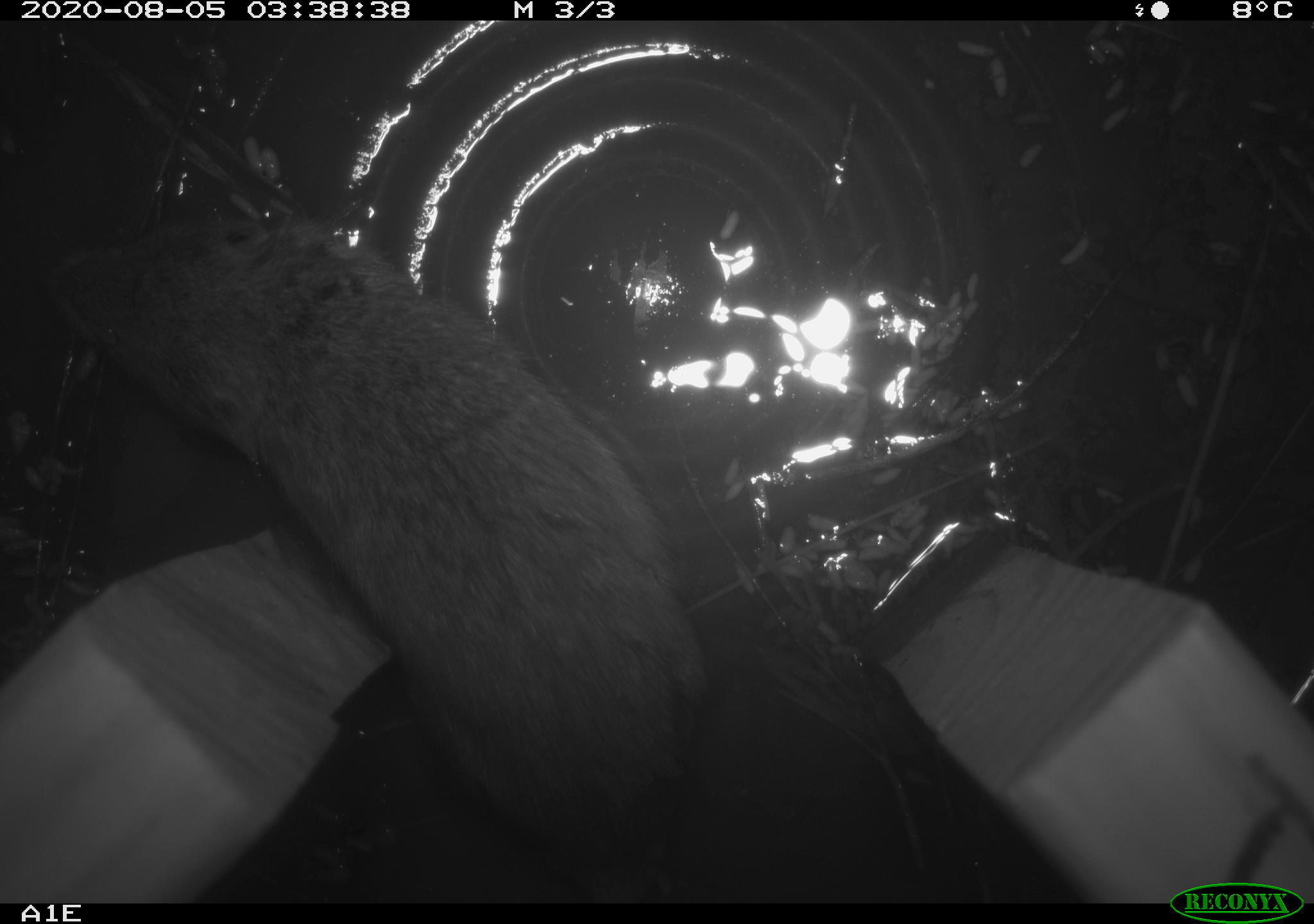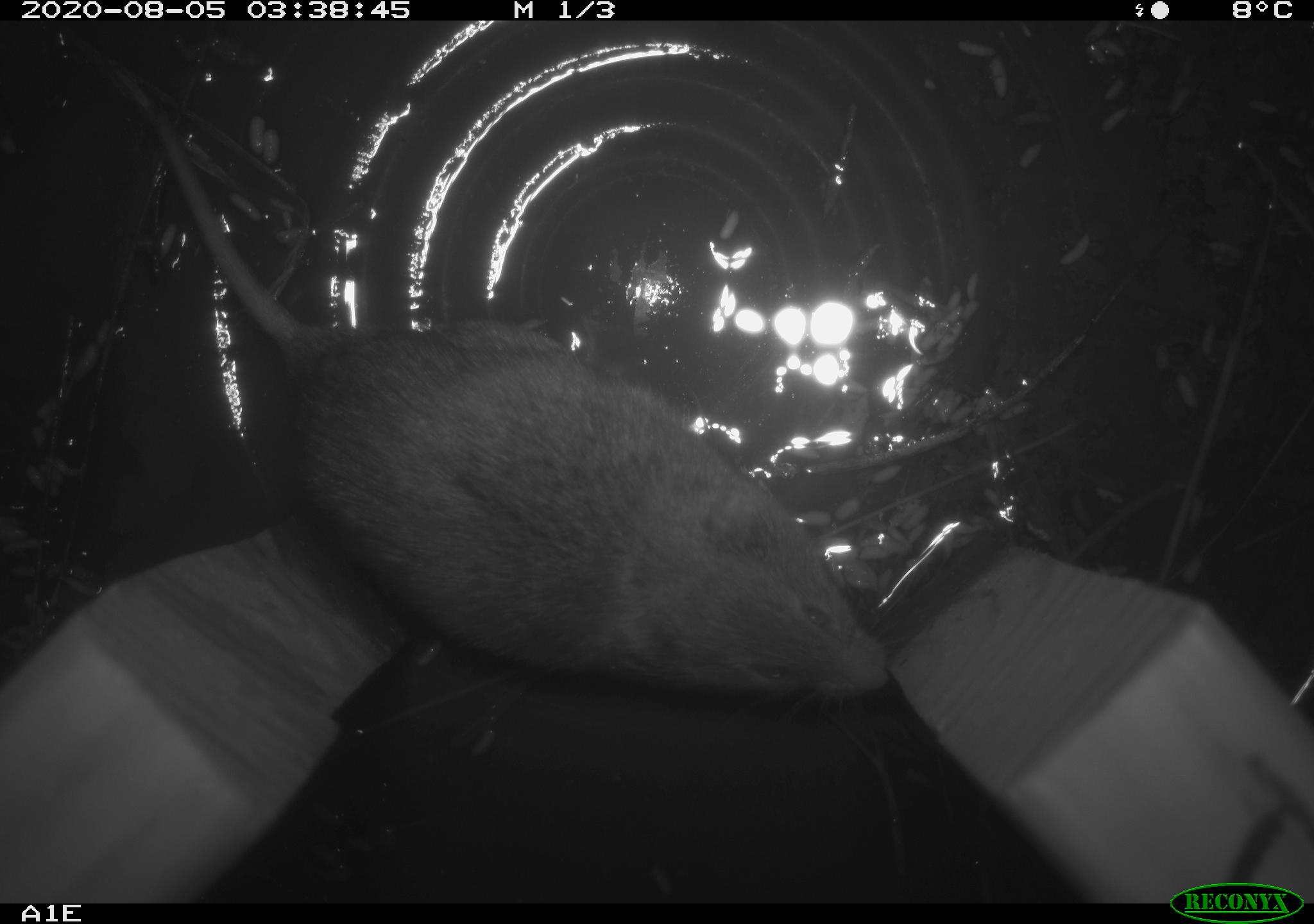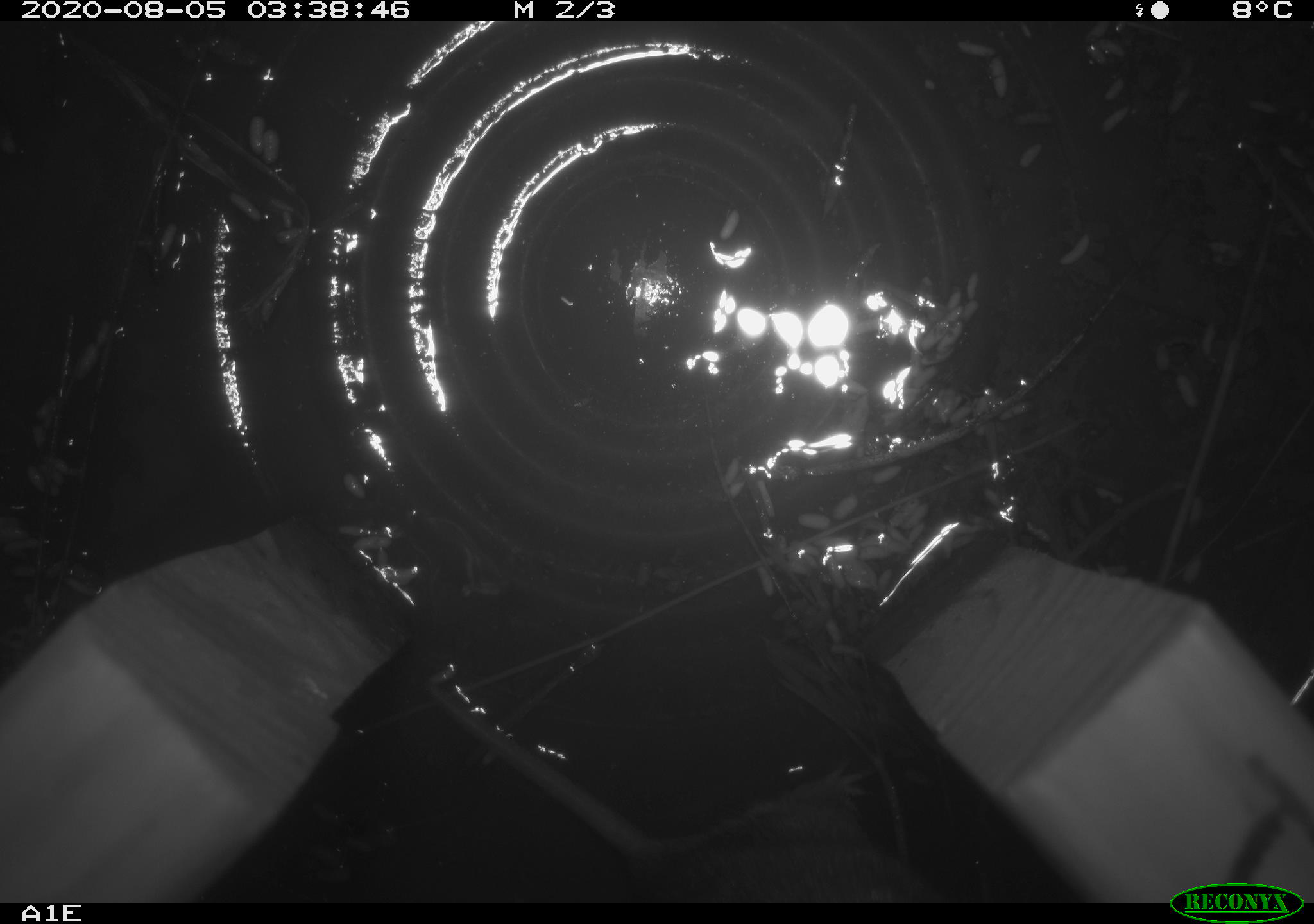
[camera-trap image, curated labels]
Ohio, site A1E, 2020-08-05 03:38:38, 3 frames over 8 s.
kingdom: Animalia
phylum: Chordata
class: Mammalia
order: Rodentia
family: Cricetidae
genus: Microtus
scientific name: Microtus pennsylvanicus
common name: meadow vole